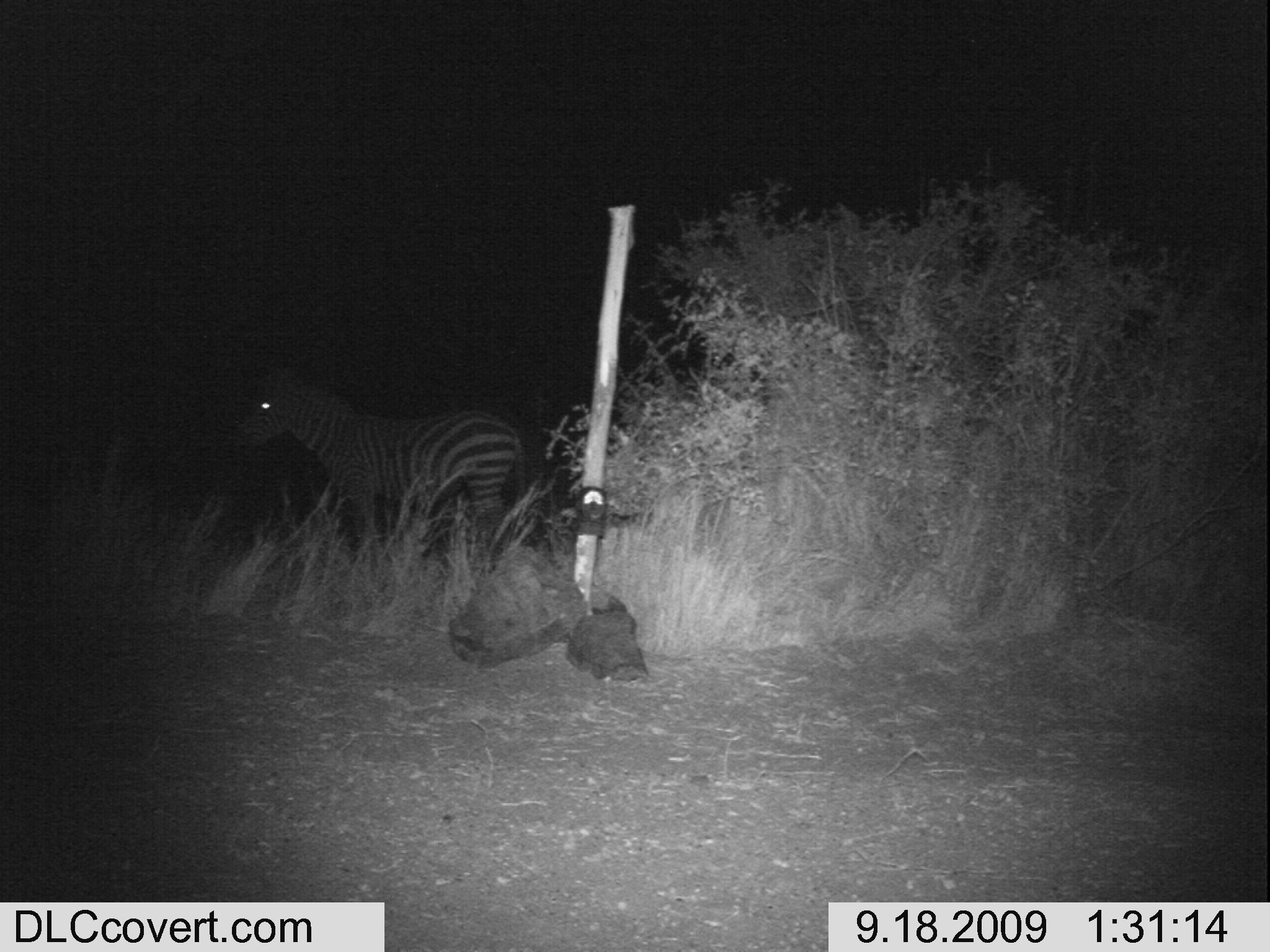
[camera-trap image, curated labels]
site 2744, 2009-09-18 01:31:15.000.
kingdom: Animalia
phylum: Chordata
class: Mammalia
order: Perissodactyla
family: Equidae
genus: Equus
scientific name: Equus quagga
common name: plains zebra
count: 1